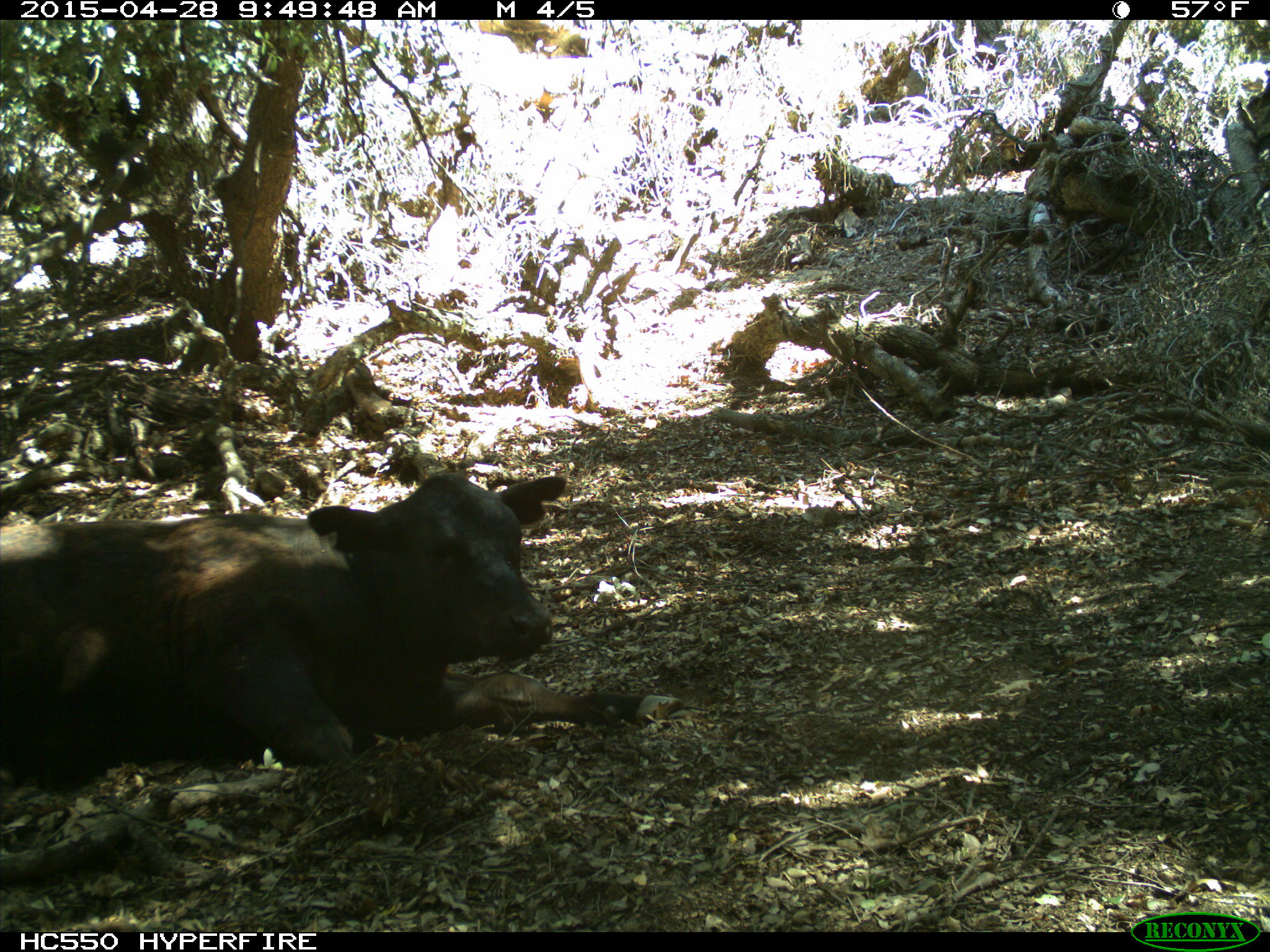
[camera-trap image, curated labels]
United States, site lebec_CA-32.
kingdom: Animalia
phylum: Chordata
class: Mammalia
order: Artiodactyla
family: Bovidae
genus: Bos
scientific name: Bos taurus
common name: domestic cow